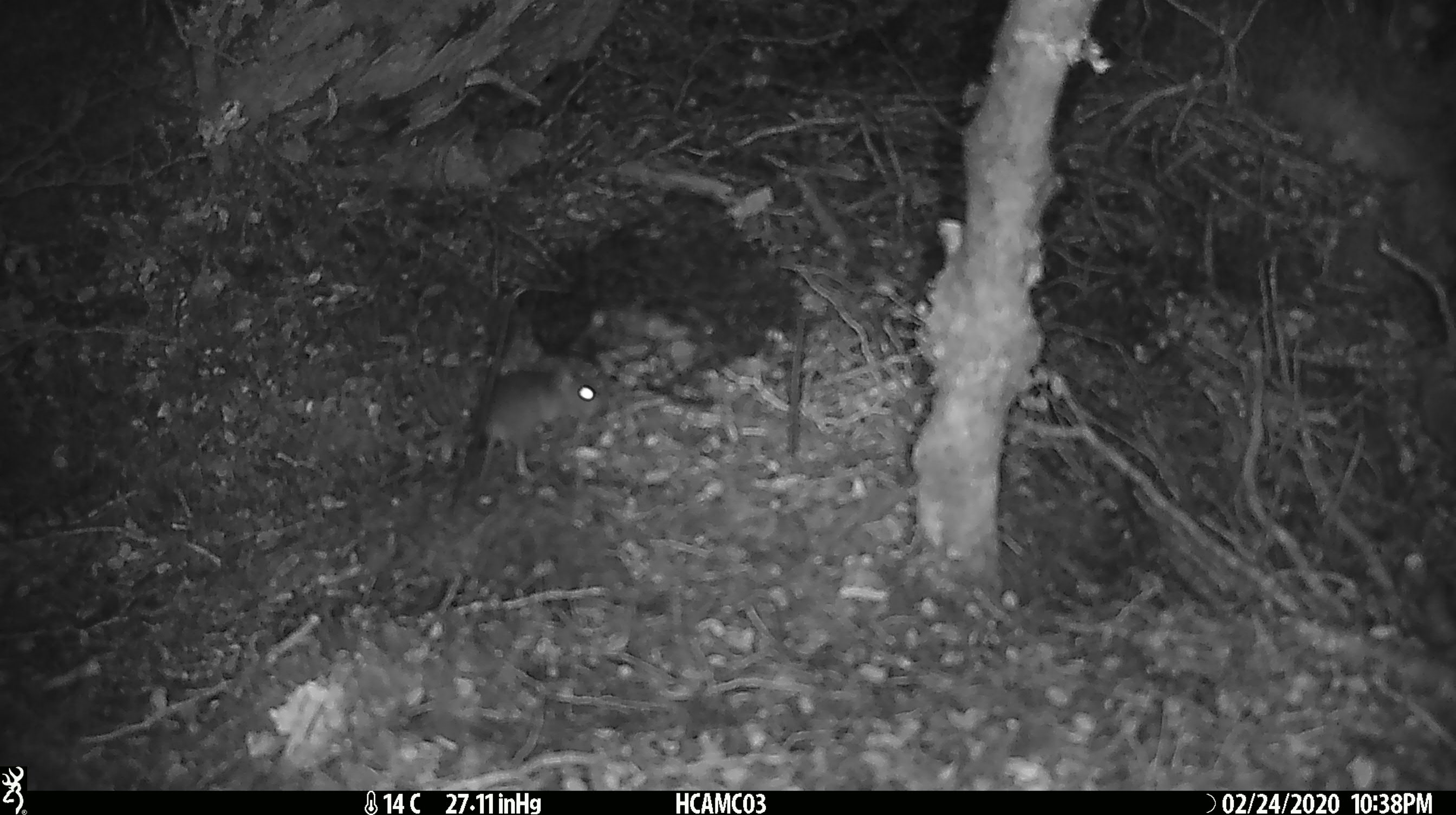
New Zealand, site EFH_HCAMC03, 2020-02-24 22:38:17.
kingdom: Animalia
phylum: Chordata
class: Mammalia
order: Rodentia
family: Muridae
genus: Mus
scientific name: Mus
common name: mouse